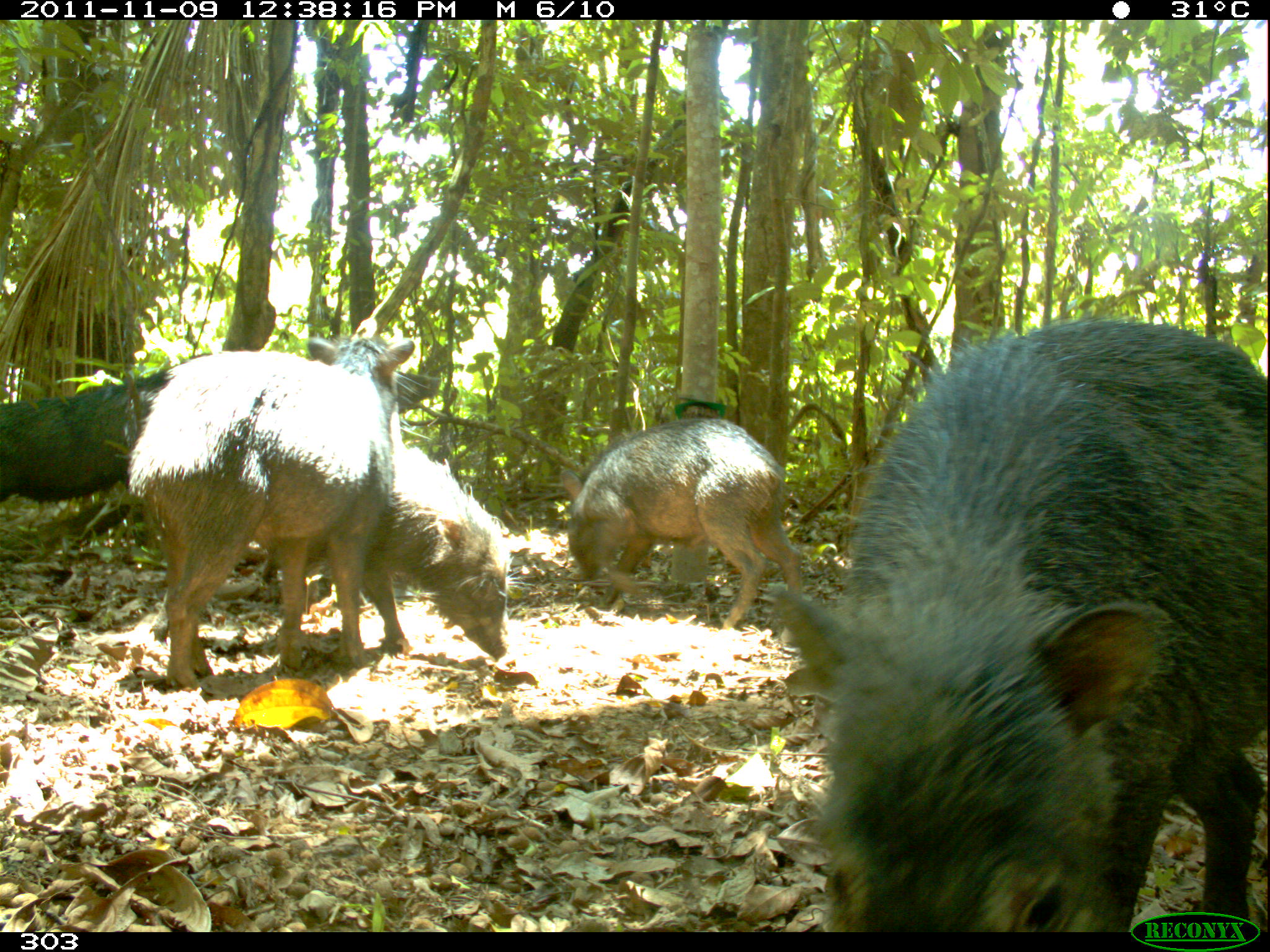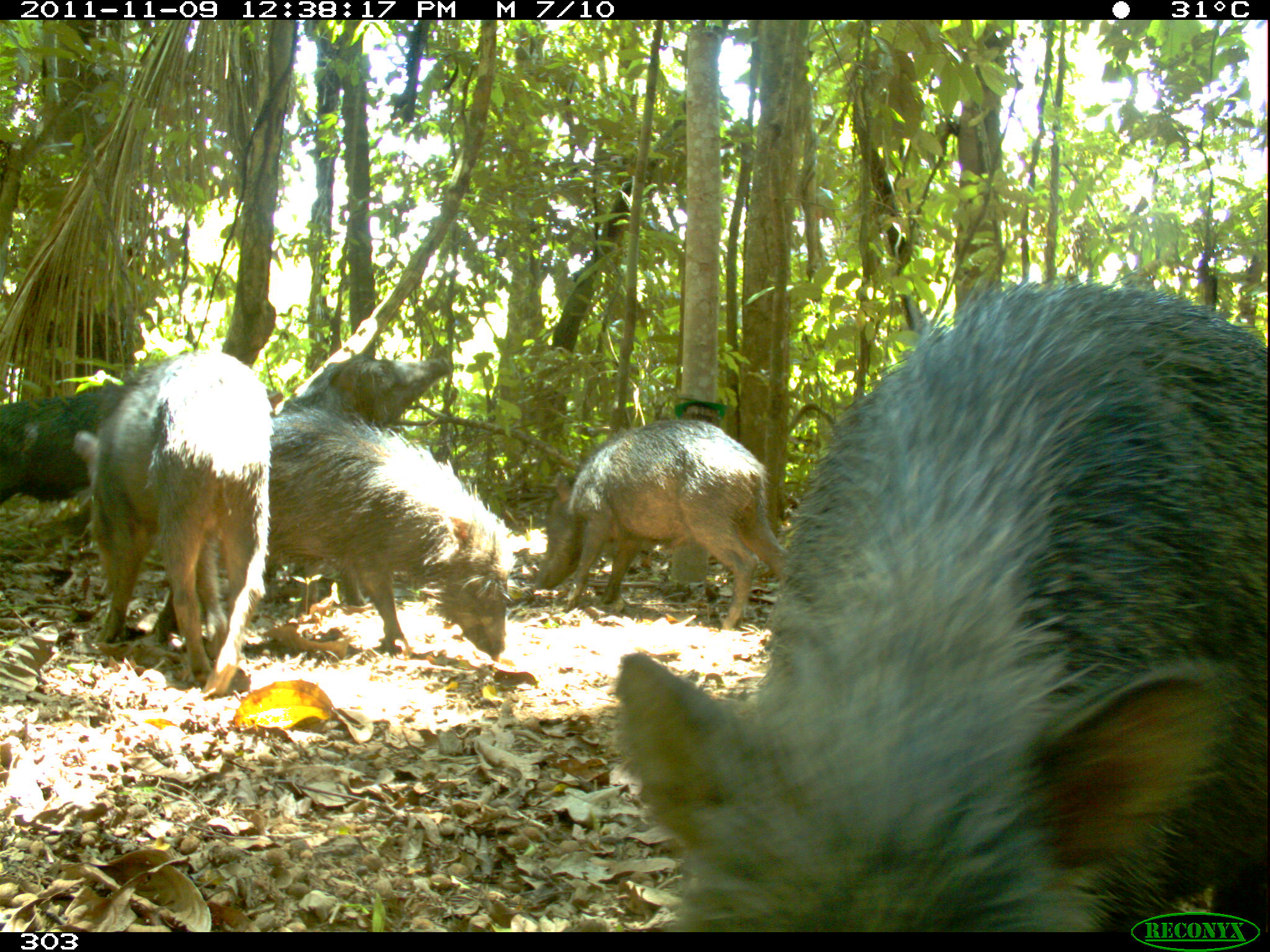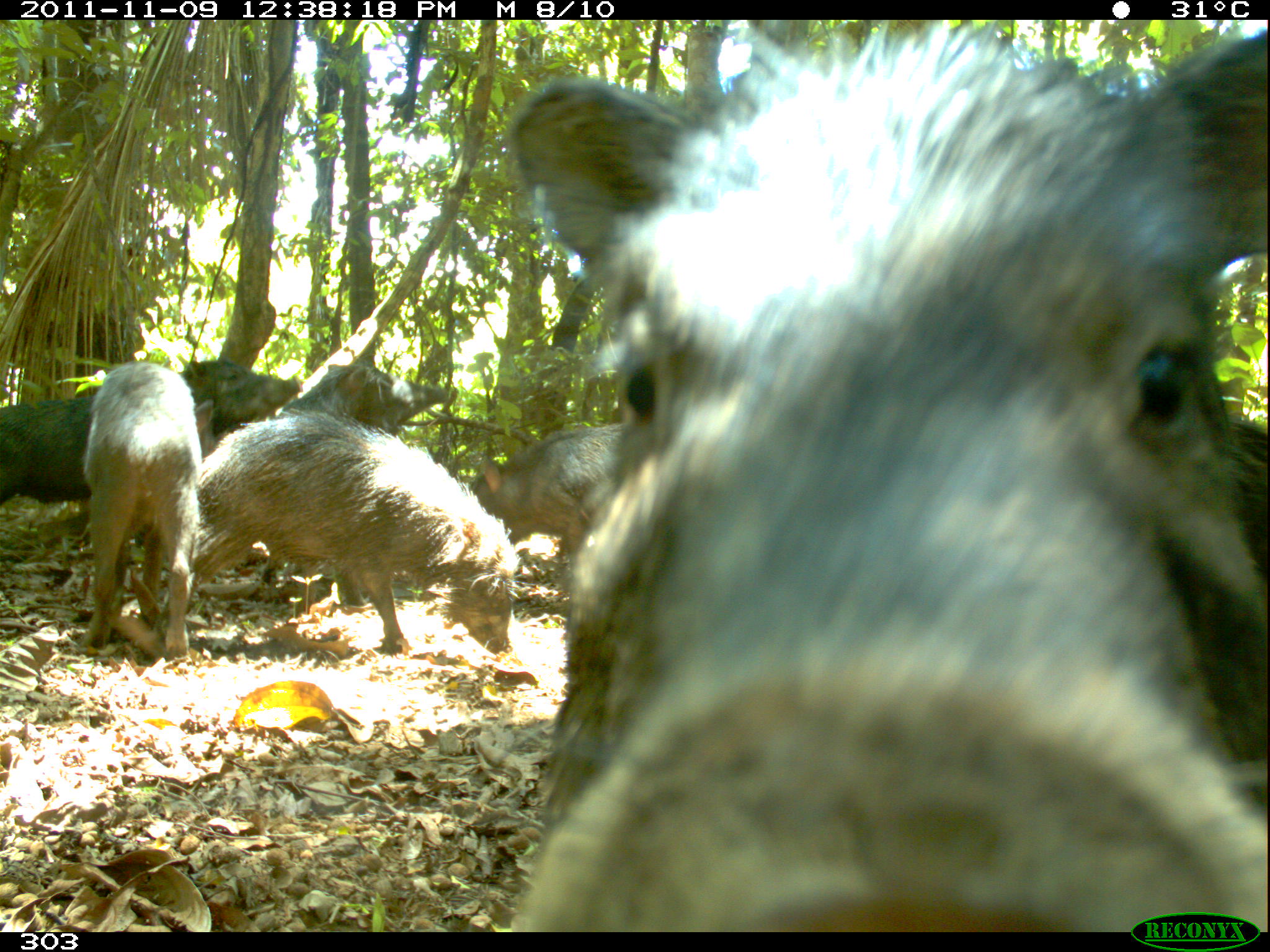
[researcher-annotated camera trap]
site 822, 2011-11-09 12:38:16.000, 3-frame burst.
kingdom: Animalia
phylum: Chordata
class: Mammalia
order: Artiodactyla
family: Tayassuidae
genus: Tayassu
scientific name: Tayassu pecari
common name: white-lipped peccary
Tayassu pecari (white-lipped peccary).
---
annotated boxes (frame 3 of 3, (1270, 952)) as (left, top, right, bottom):
tayassu pecari: (505, 19, 1270, 933); (162, 411, 519, 655); (247, 360, 459, 603); (1, 350, 304, 508); (81, 361, 203, 659); (464, 424, 625, 578)